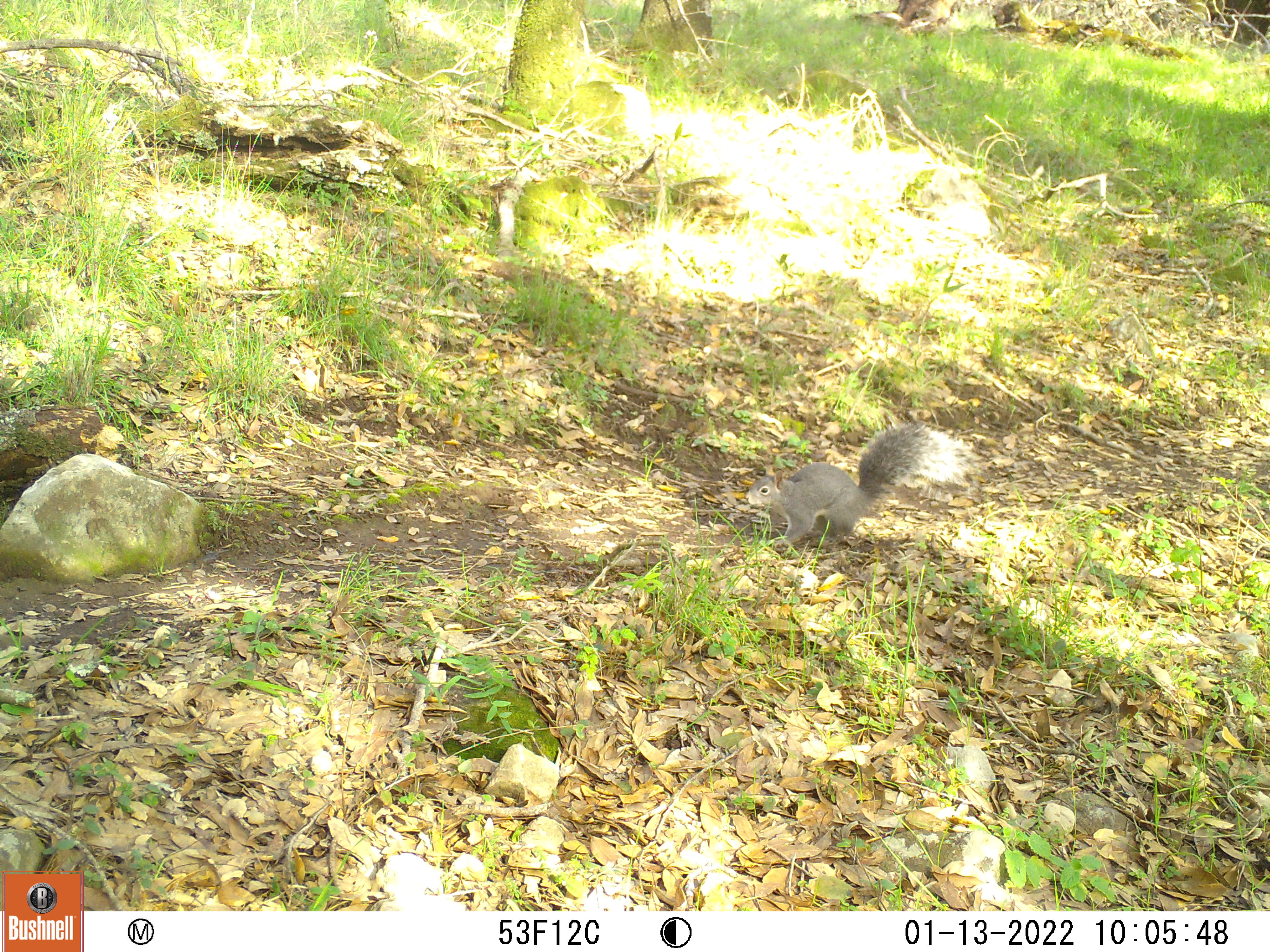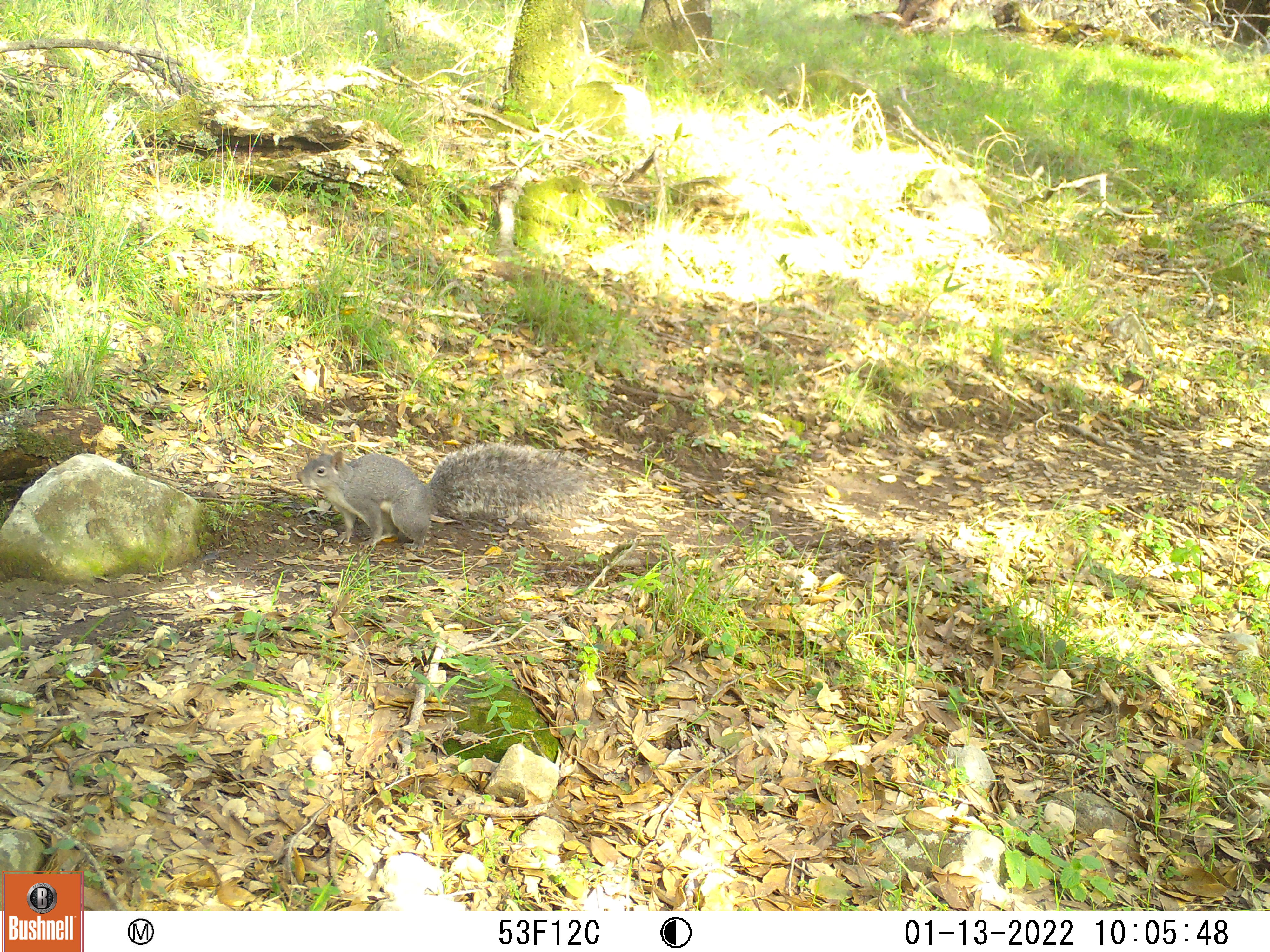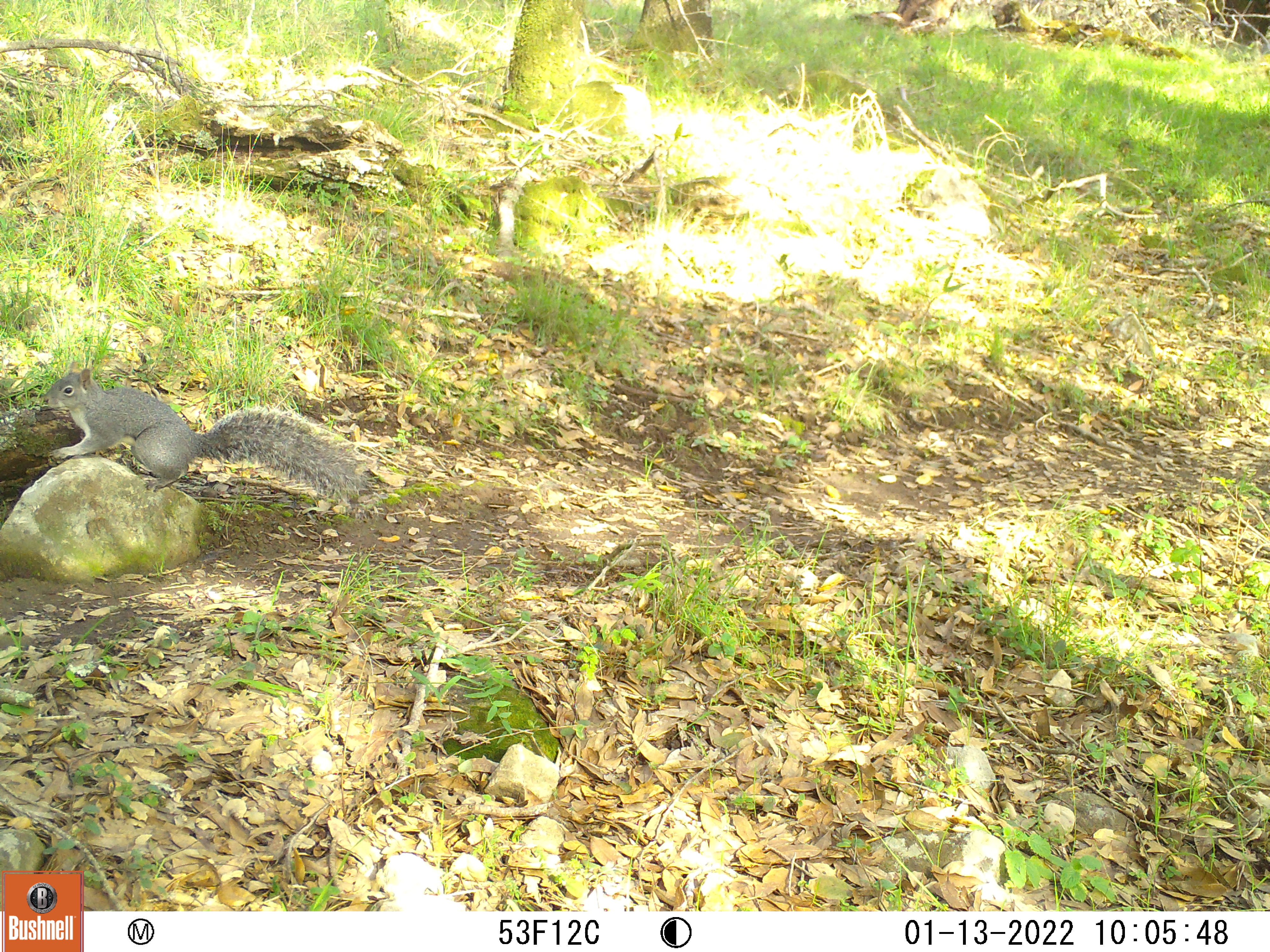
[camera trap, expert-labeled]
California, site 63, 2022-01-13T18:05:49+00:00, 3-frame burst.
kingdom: Animalia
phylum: Chordata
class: Mammalia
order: Rodentia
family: Sciuridae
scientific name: Sciuridae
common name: squirrel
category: unknown squirrel